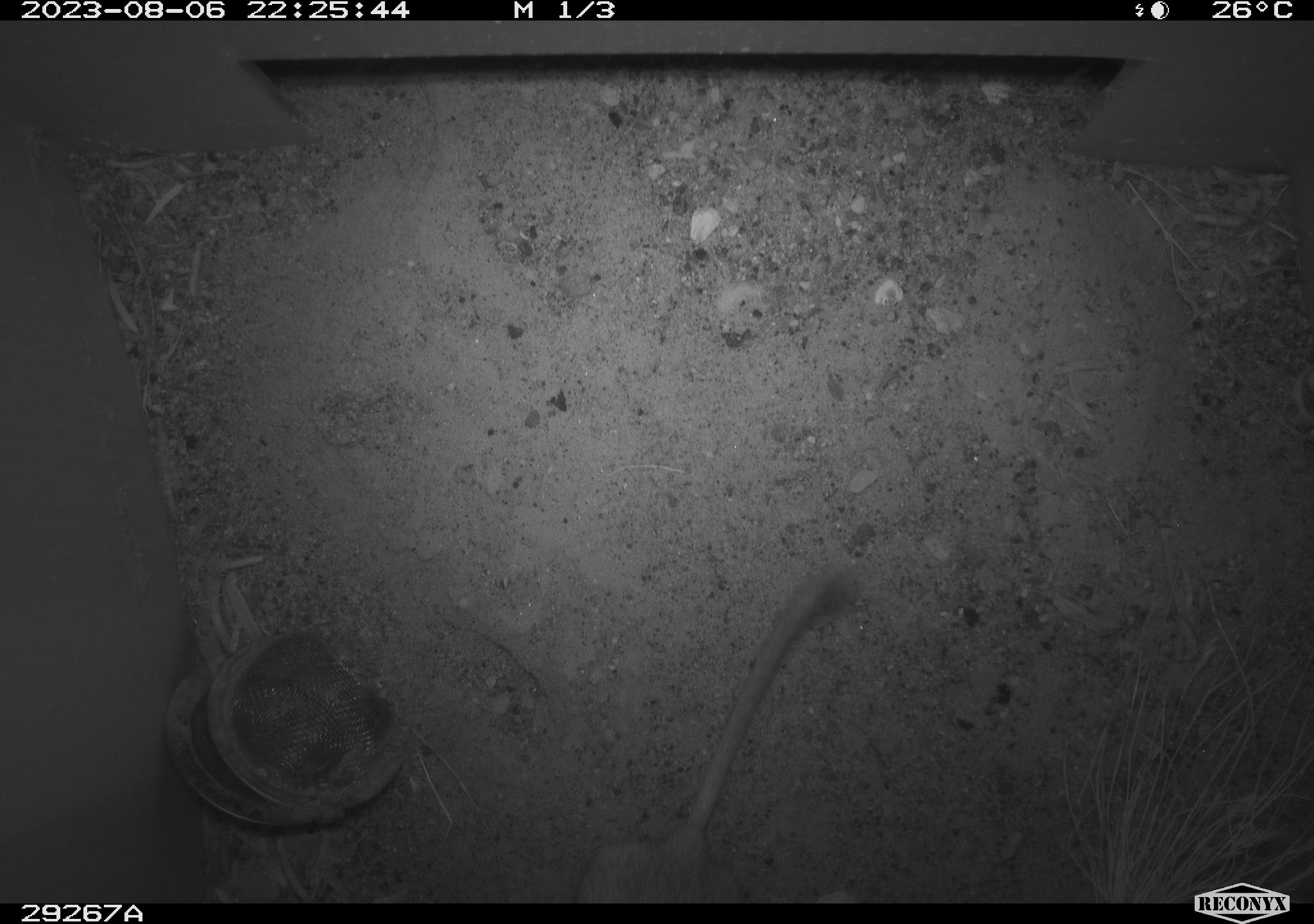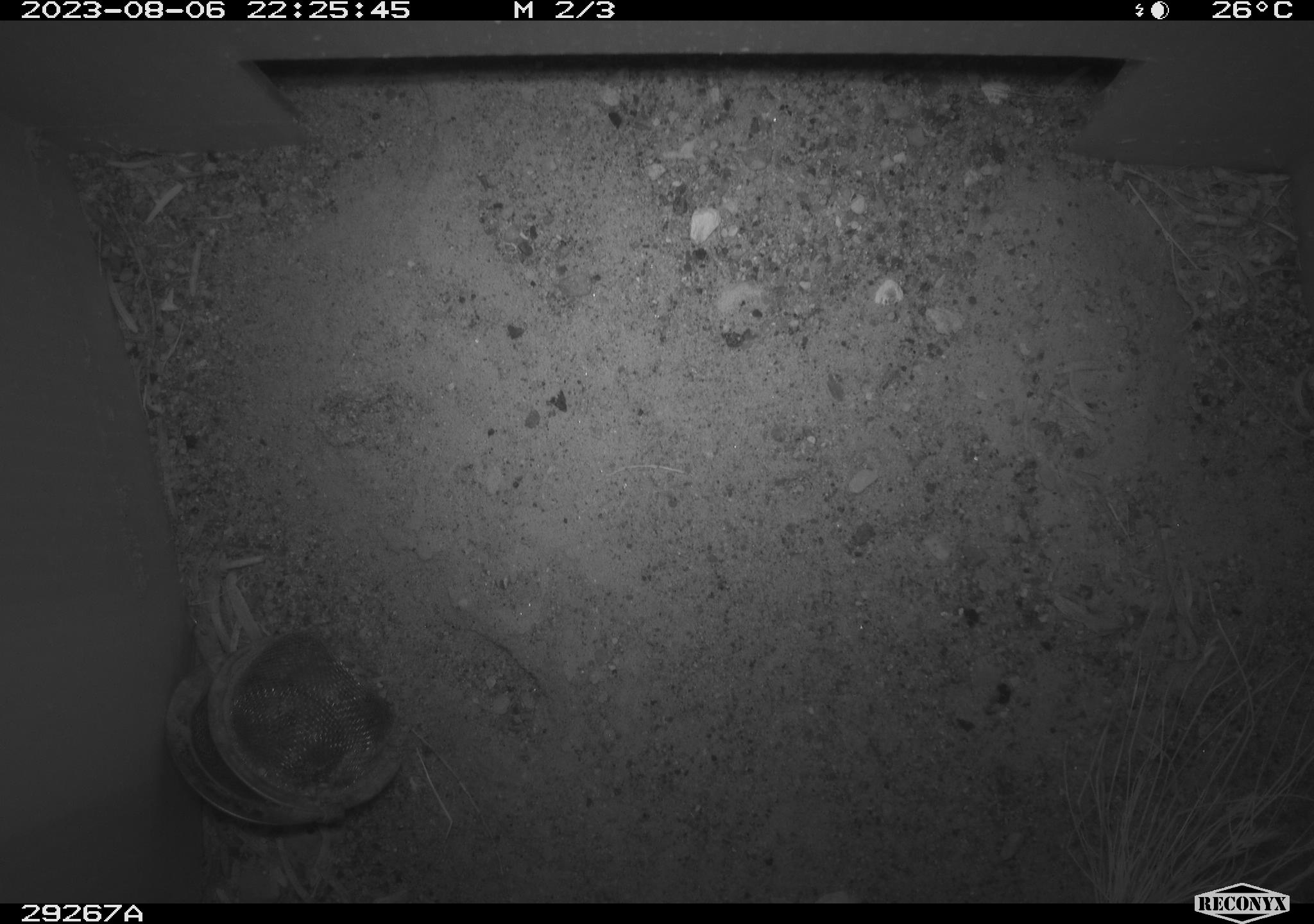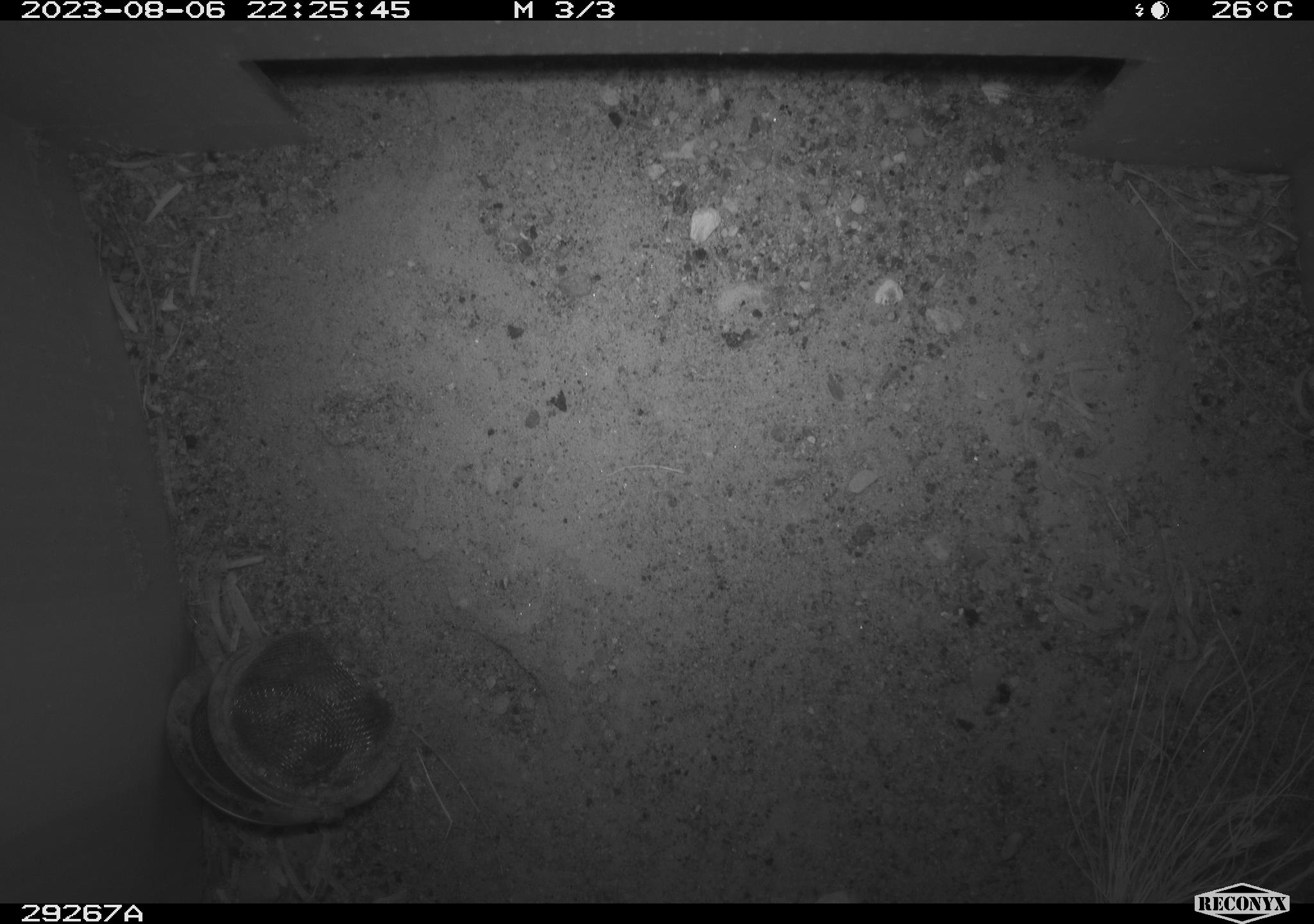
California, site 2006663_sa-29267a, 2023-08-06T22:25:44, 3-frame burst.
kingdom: Animalia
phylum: Chordata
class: Mammalia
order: Rodentia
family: Heteromyidae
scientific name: Heteromyidae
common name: kangaroo rats and pocket mice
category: heteromyidae family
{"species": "heteromyidae family (kangaroo rats and pocket mice) (Heteromyidae)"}